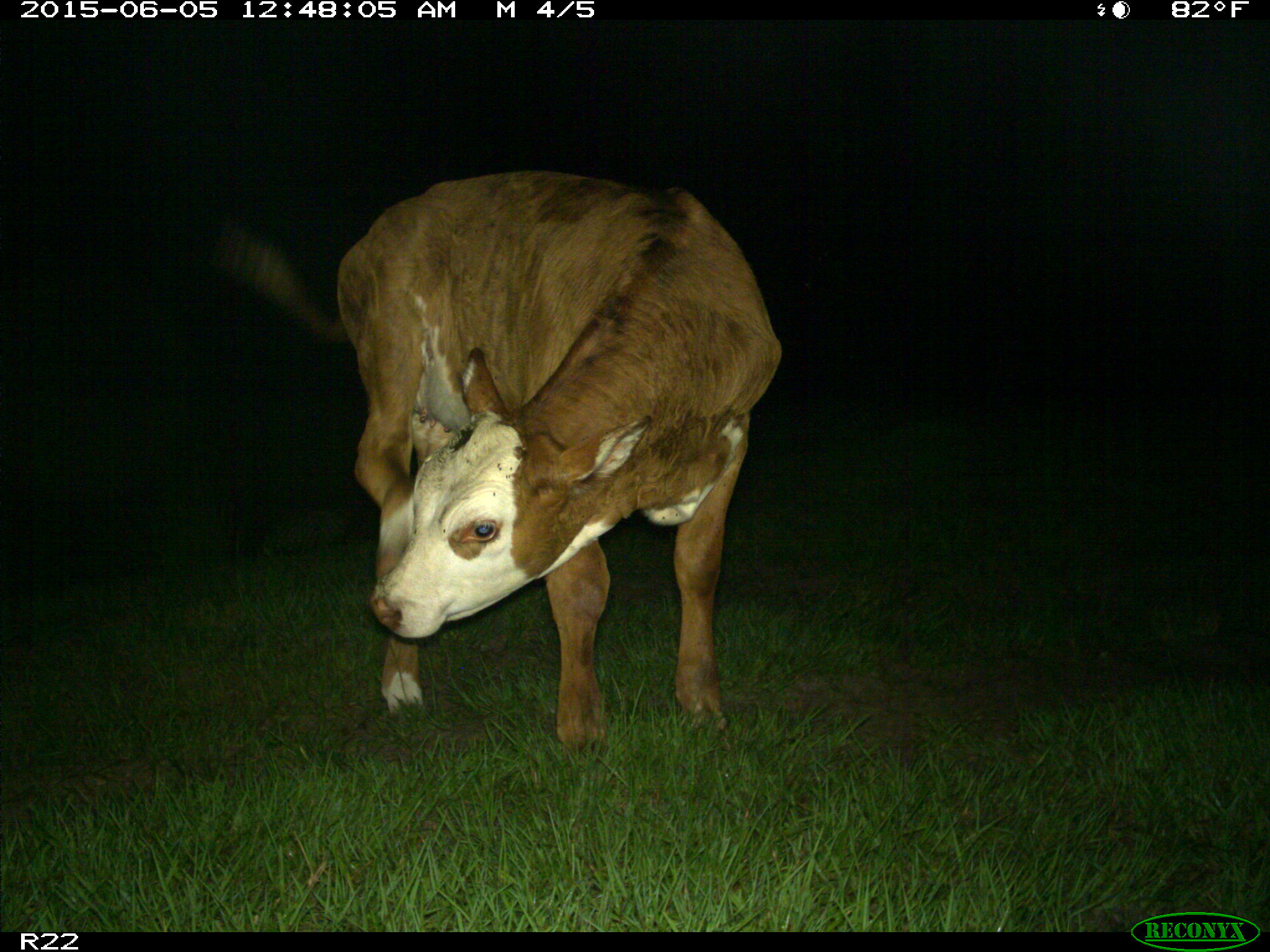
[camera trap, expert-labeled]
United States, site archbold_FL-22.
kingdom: Animalia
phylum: Chordata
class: Mammalia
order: Artiodactyla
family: Bovidae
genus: Bos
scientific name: Bos taurus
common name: domestic cow